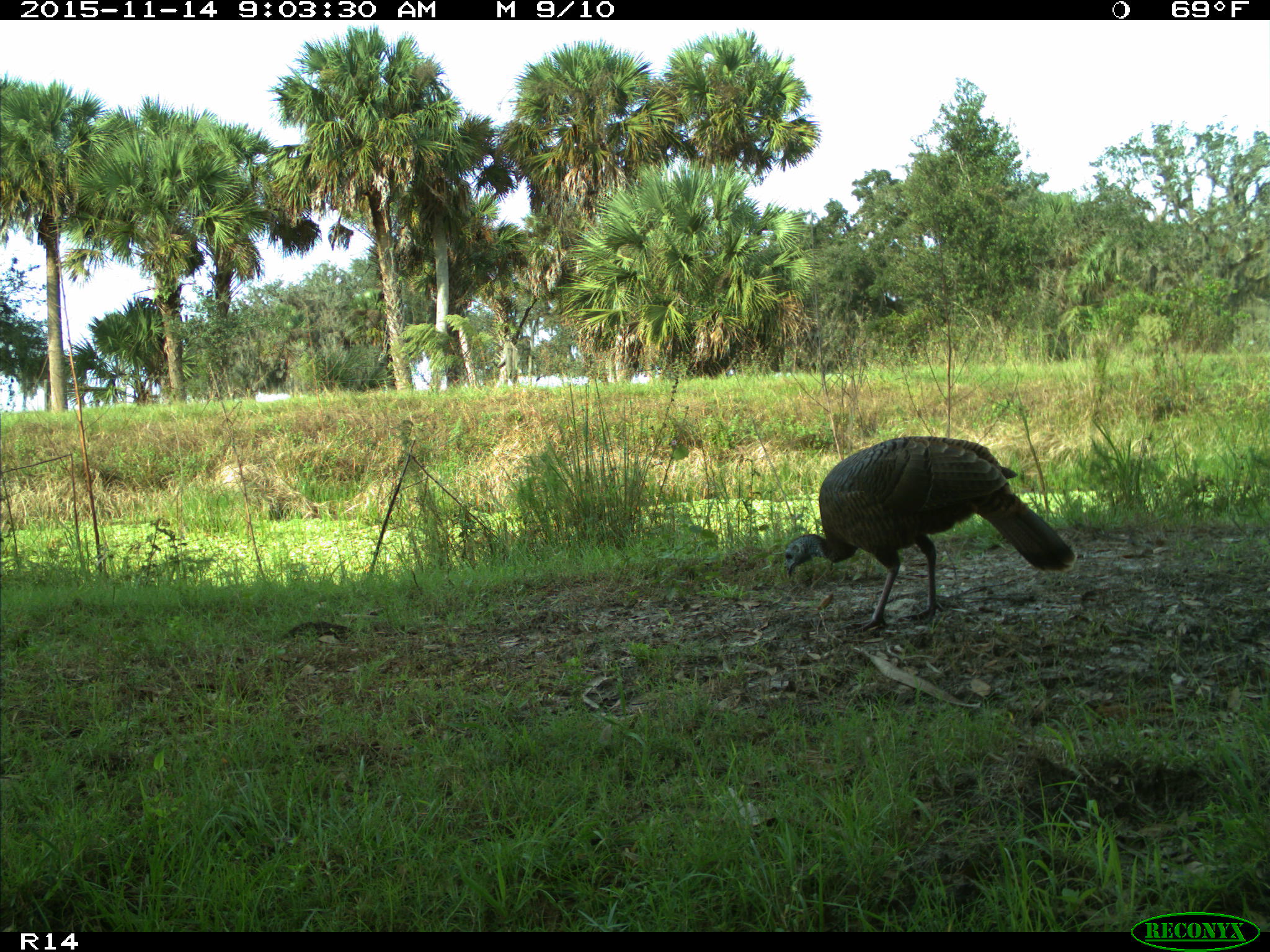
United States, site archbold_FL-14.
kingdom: Animalia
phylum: Chordata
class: Aves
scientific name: Aves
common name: birds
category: unidentified bird